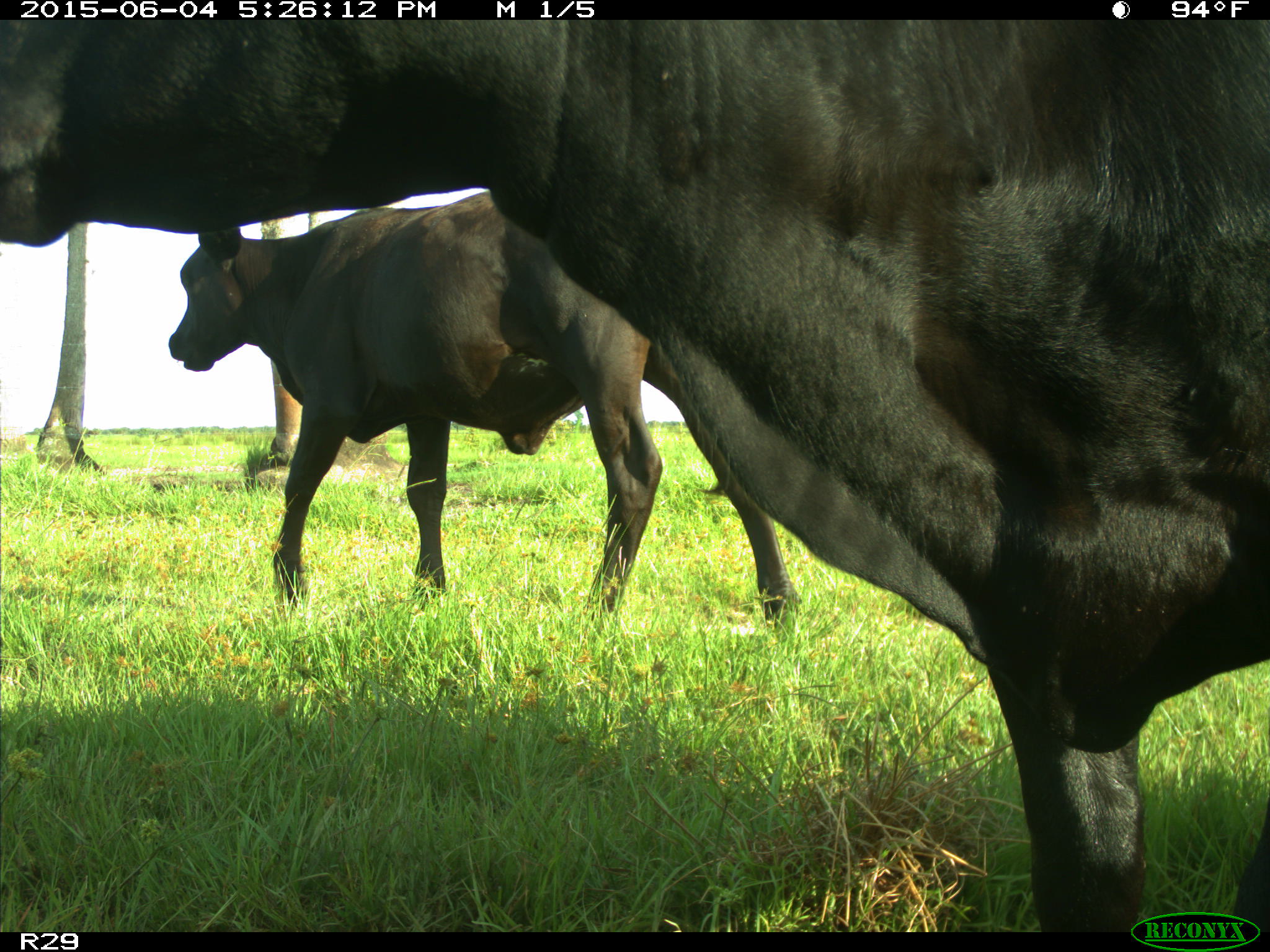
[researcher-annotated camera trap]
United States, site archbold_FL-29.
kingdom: Animalia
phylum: Chordata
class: Mammalia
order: Artiodactyla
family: Bovidae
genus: Bos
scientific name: Bos taurus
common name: domestic cow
Bos taurus (domestic cow).